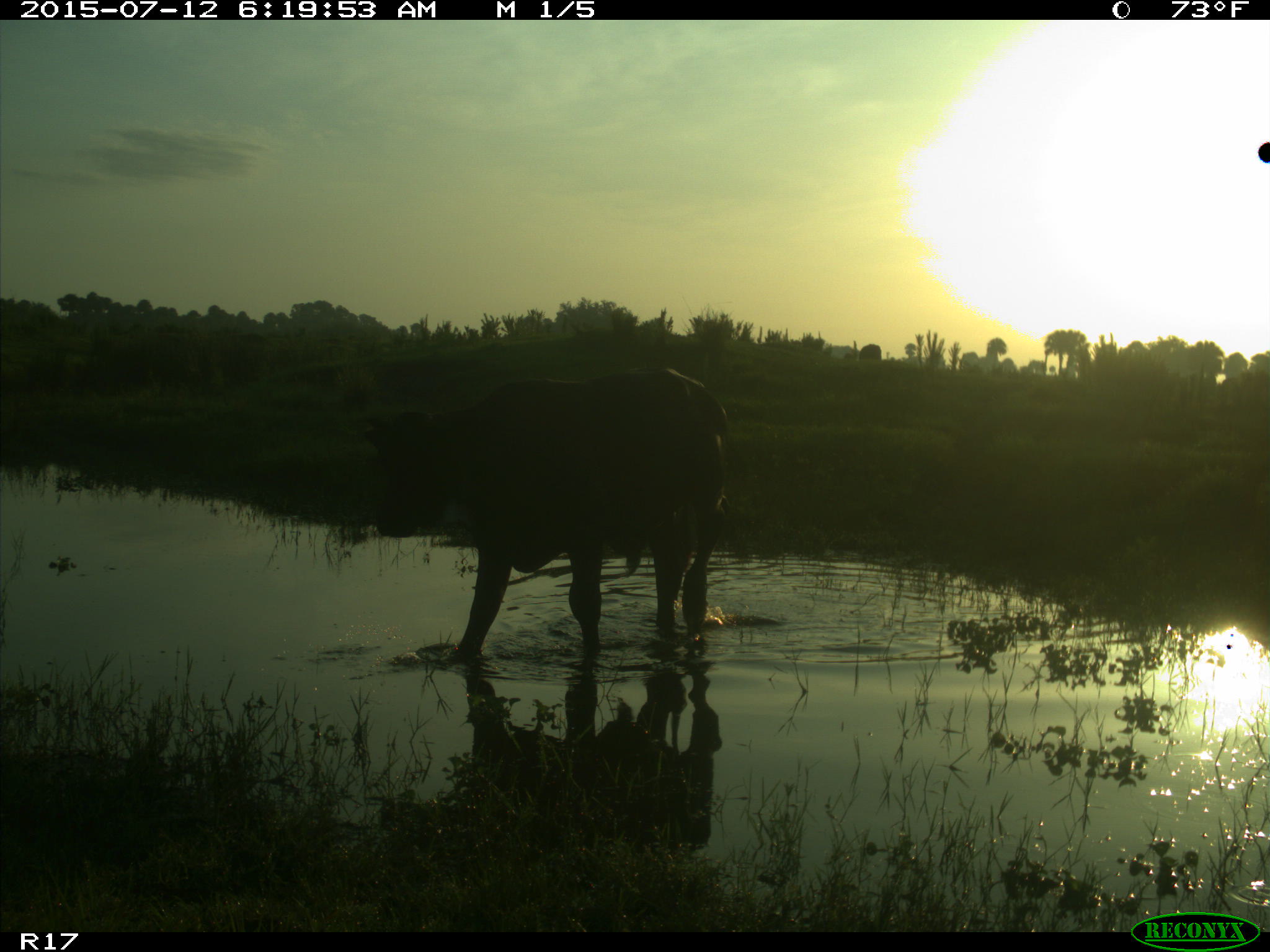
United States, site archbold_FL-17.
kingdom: Animalia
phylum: Chordata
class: Mammalia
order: Artiodactyla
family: Bovidae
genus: Bos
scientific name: Bos taurus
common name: domestic cow